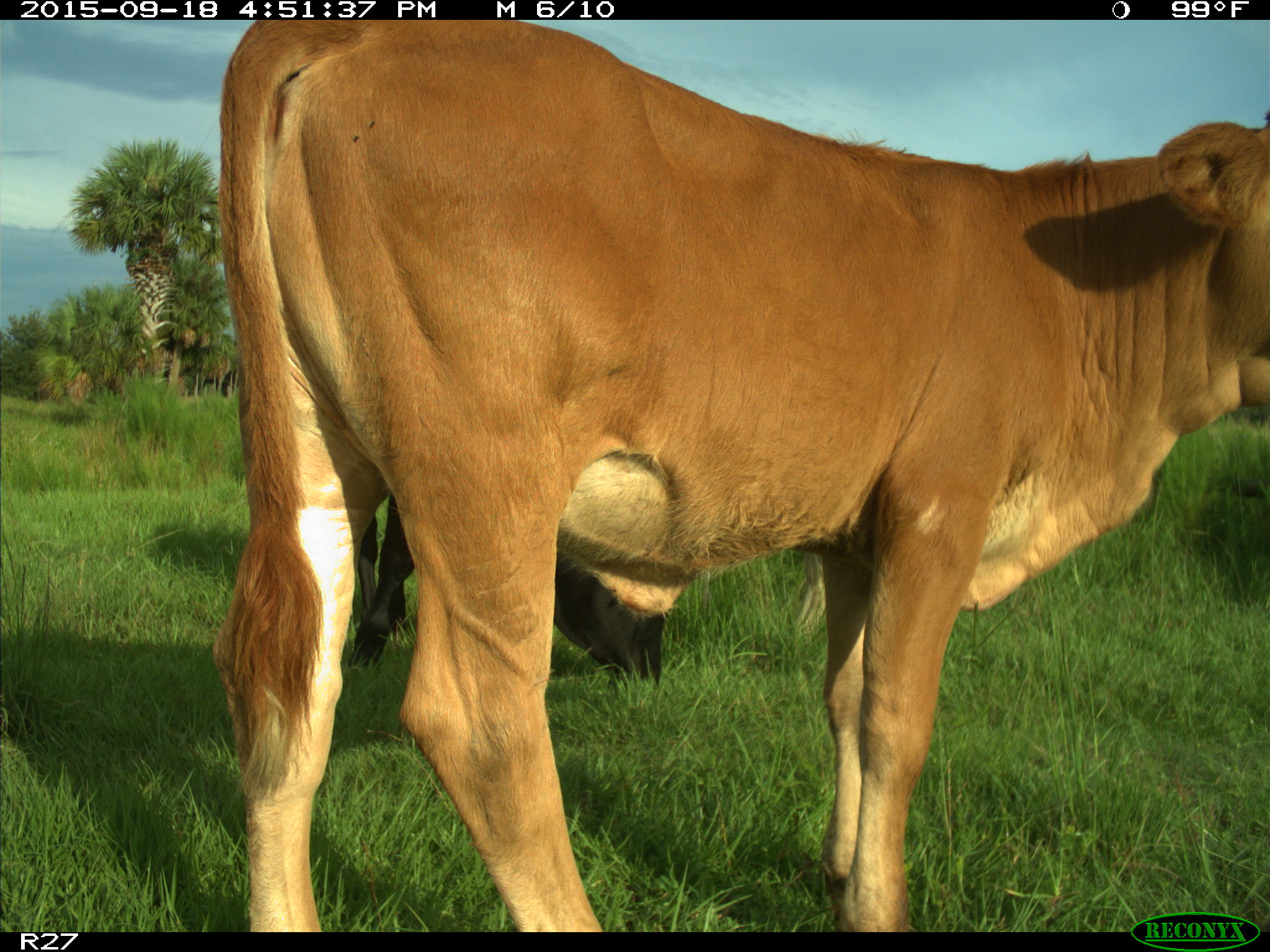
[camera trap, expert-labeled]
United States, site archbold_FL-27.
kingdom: Animalia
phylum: Chordata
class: Mammalia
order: Artiodactyla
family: Bovidae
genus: Bos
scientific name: Bos taurus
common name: domestic cow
Bos taurus (domestic cow).